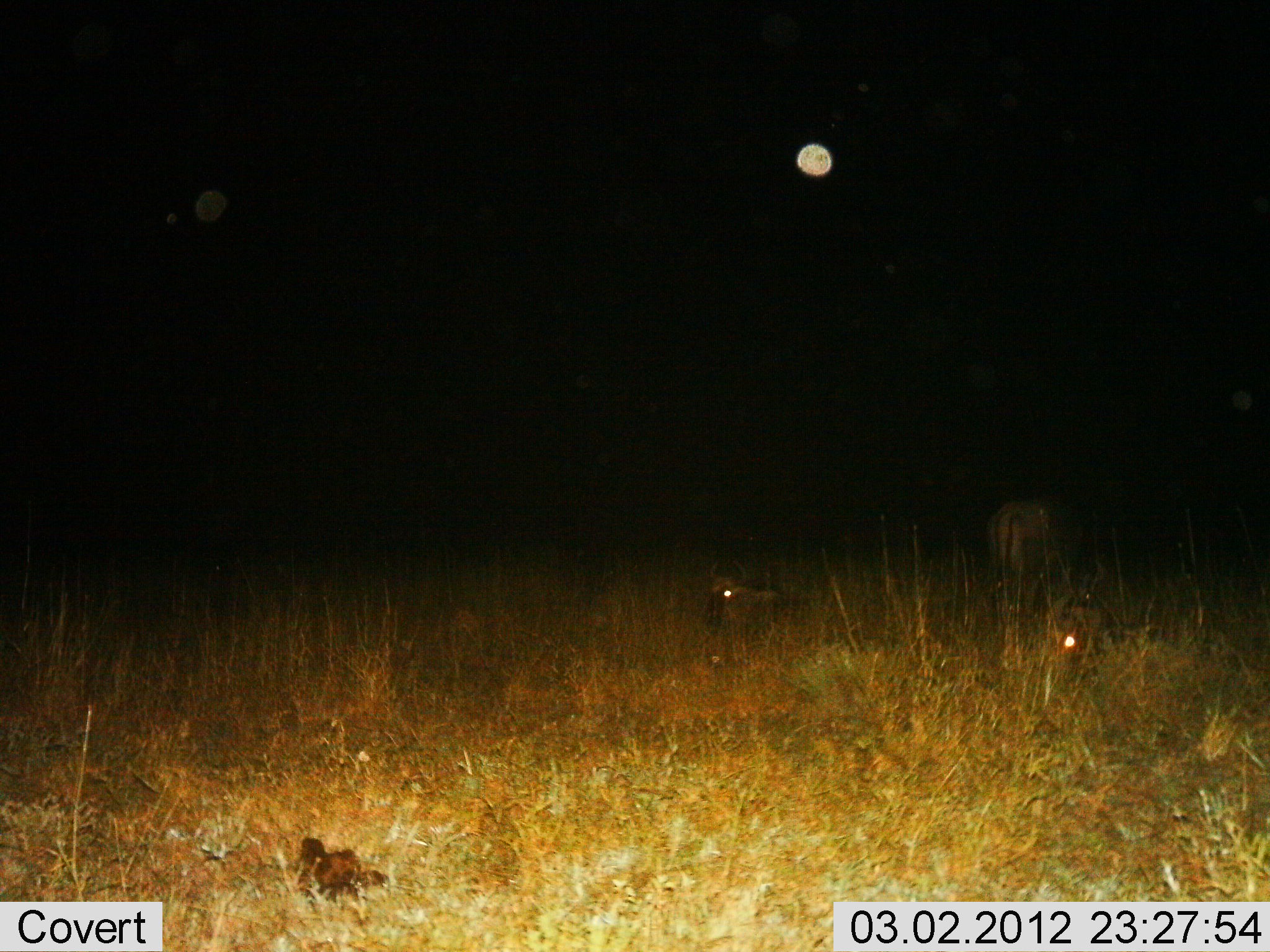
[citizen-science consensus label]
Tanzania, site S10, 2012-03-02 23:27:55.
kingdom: Animalia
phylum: Chordata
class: Mammalia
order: Artiodactyla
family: Bovidae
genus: Connochaetes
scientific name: Connochaetes taurinus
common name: blue wildebeest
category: wildebeest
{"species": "wildebeest (blue wildebeest) (Connochaetes taurinus)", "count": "3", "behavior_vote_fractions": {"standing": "53%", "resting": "100%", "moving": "0%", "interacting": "0%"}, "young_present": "0%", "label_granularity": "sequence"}